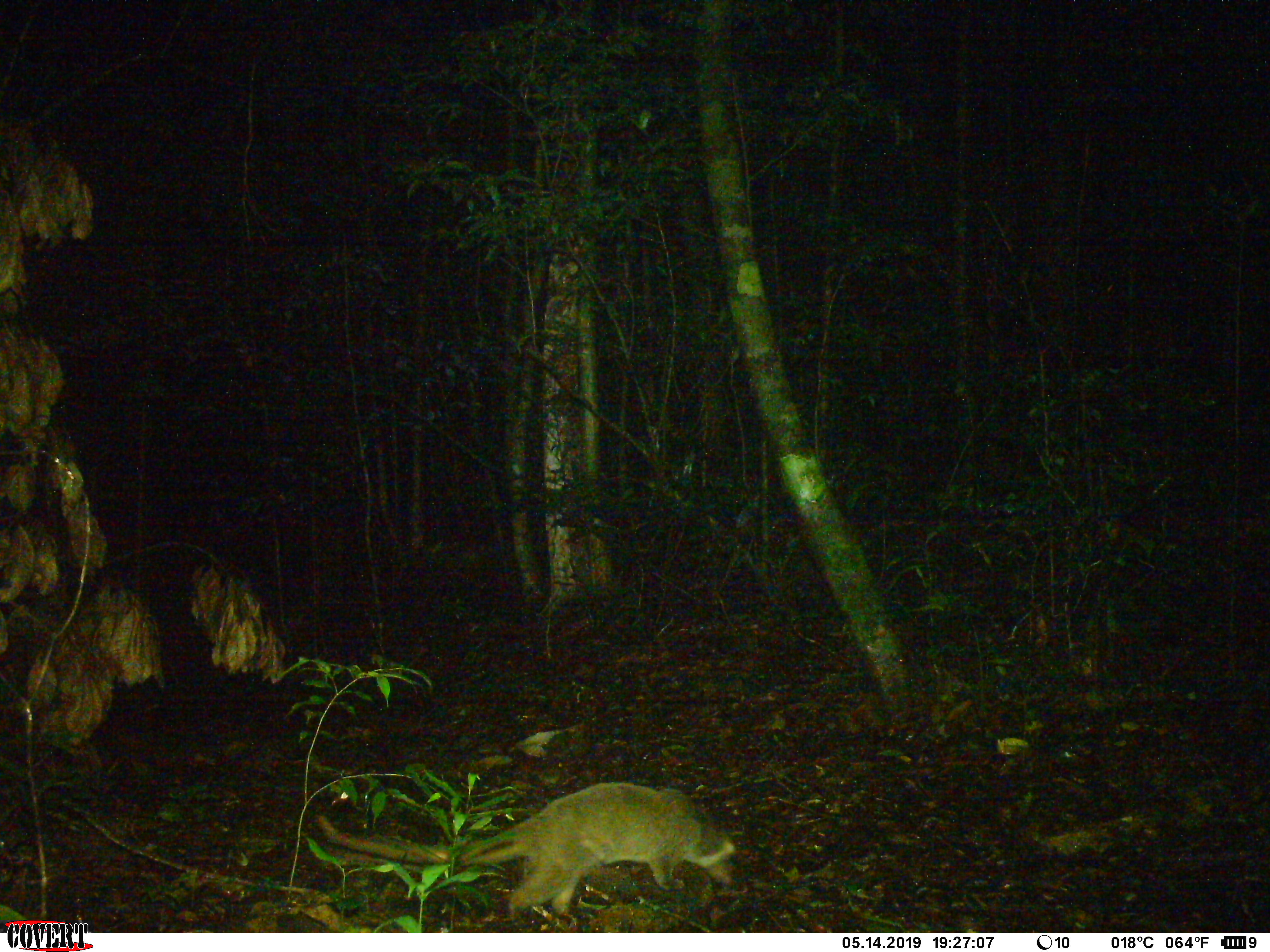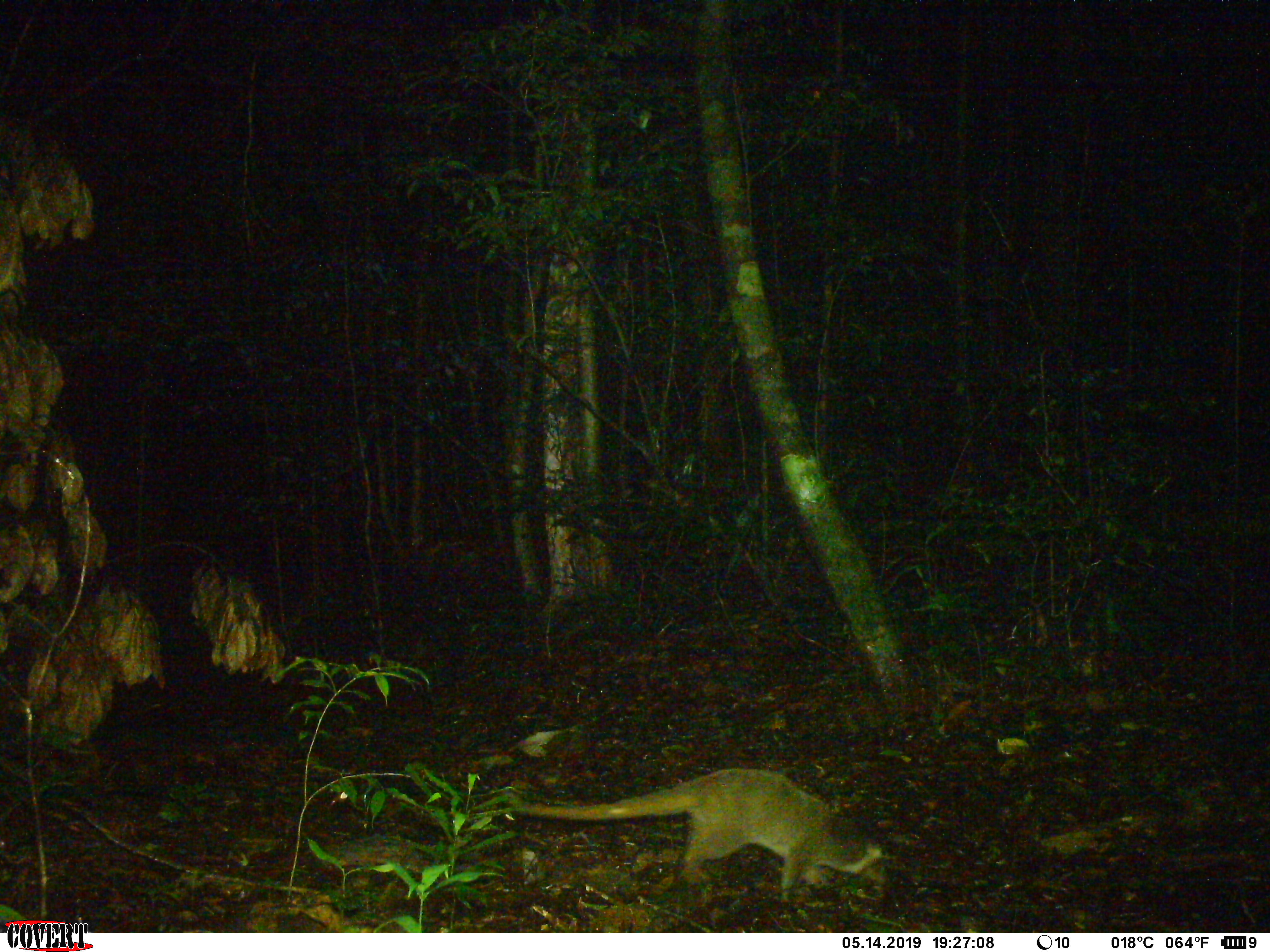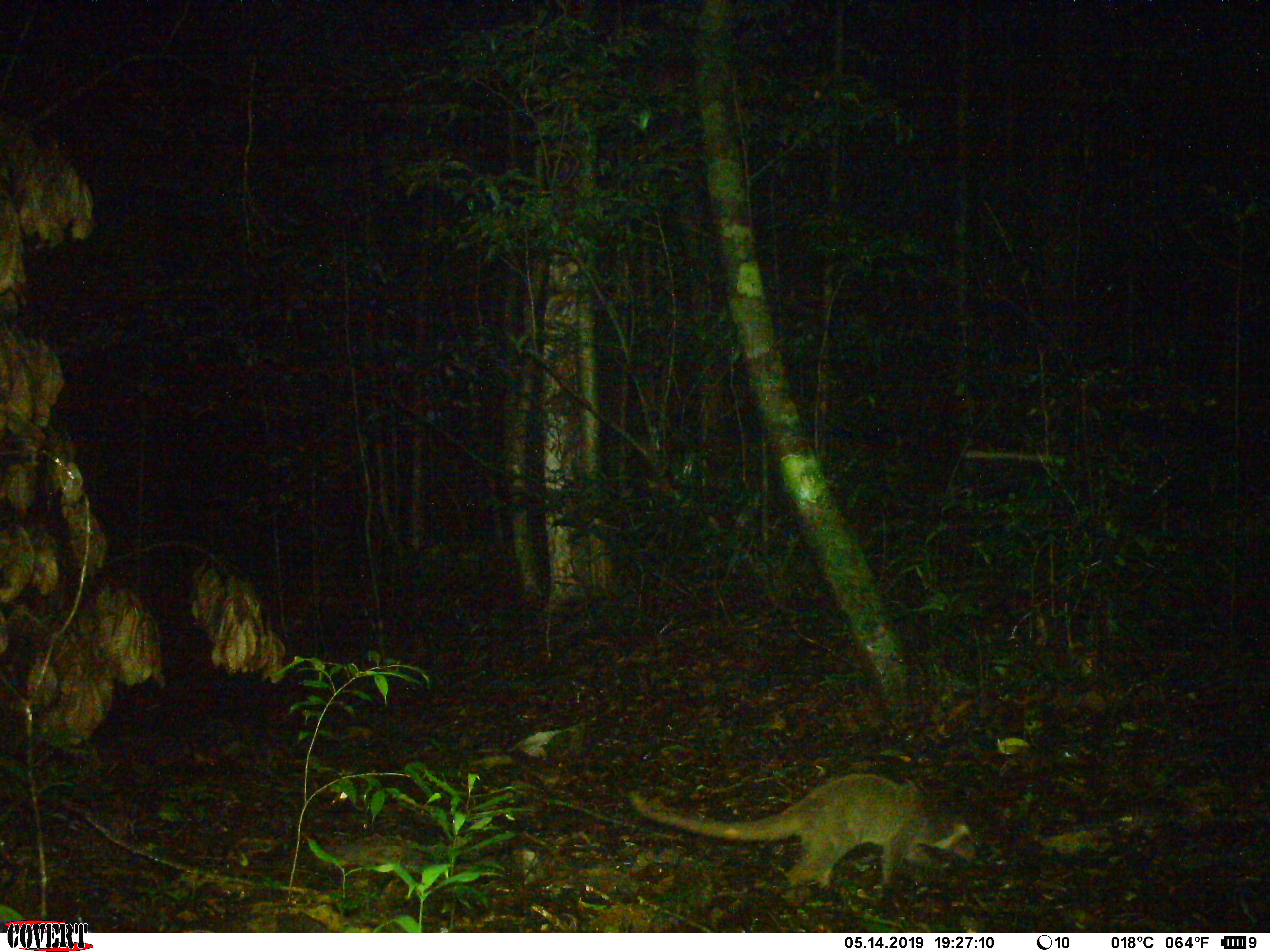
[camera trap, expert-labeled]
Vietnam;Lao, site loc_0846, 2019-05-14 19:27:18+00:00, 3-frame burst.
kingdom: Animalia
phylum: Chordata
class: Mammalia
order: Carnivora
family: Viverridae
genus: Paguma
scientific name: Paguma larvata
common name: masked palm civet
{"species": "masked palm civet (Paguma larvata)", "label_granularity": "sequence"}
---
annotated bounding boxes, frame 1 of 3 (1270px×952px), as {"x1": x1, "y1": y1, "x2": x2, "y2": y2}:
masked palm civet: {"x1": 317, "y1": 782, "x2": 736, "y2": 917}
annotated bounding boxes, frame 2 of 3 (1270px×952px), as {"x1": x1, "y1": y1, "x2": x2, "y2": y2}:
masked palm civet: {"x1": 499, "y1": 768, "x2": 889, "y2": 903}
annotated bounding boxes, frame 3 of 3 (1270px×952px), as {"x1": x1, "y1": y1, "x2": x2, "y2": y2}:
masked palm civet: {"x1": 630, "y1": 773, "x2": 977, "y2": 889}